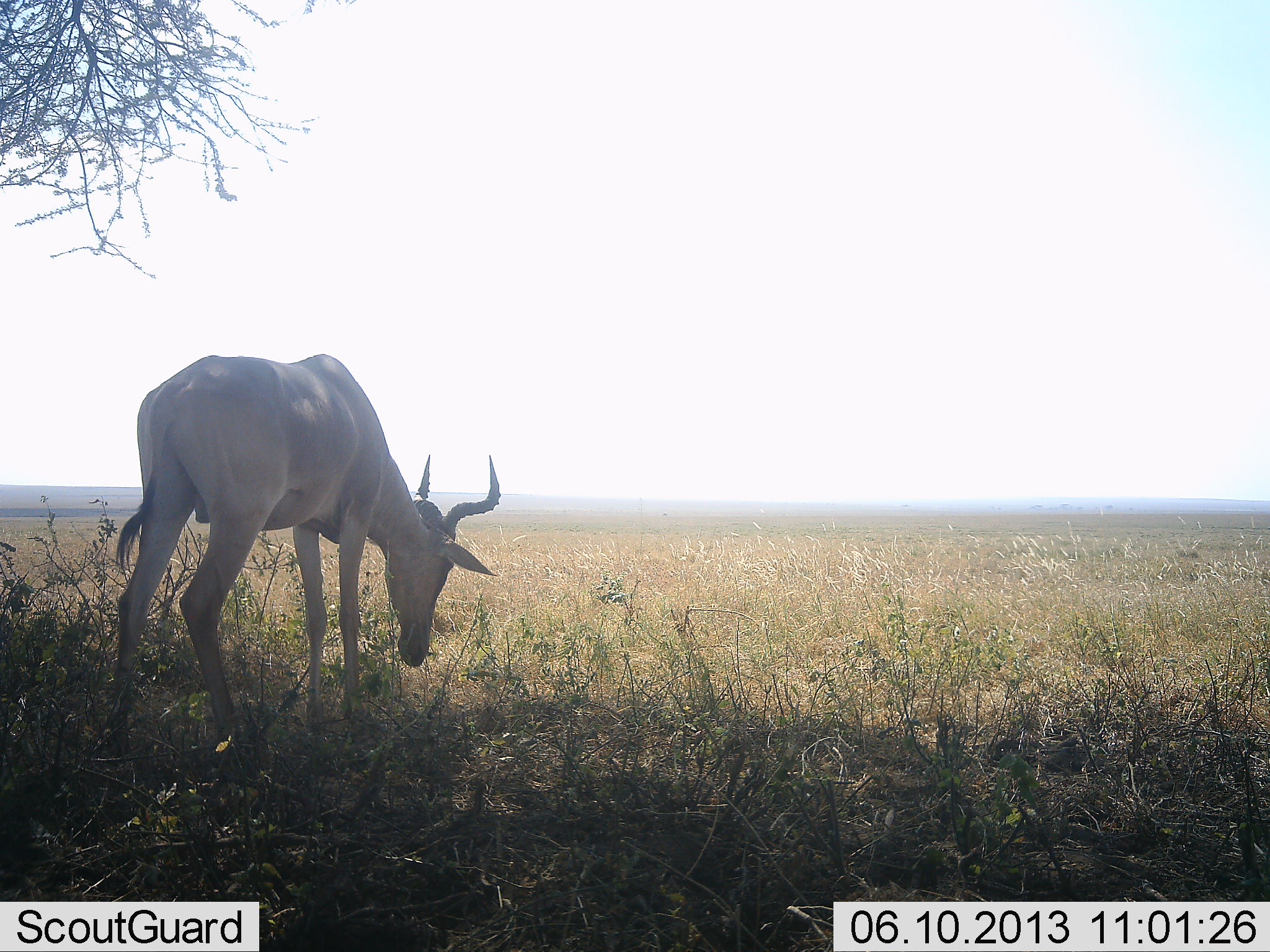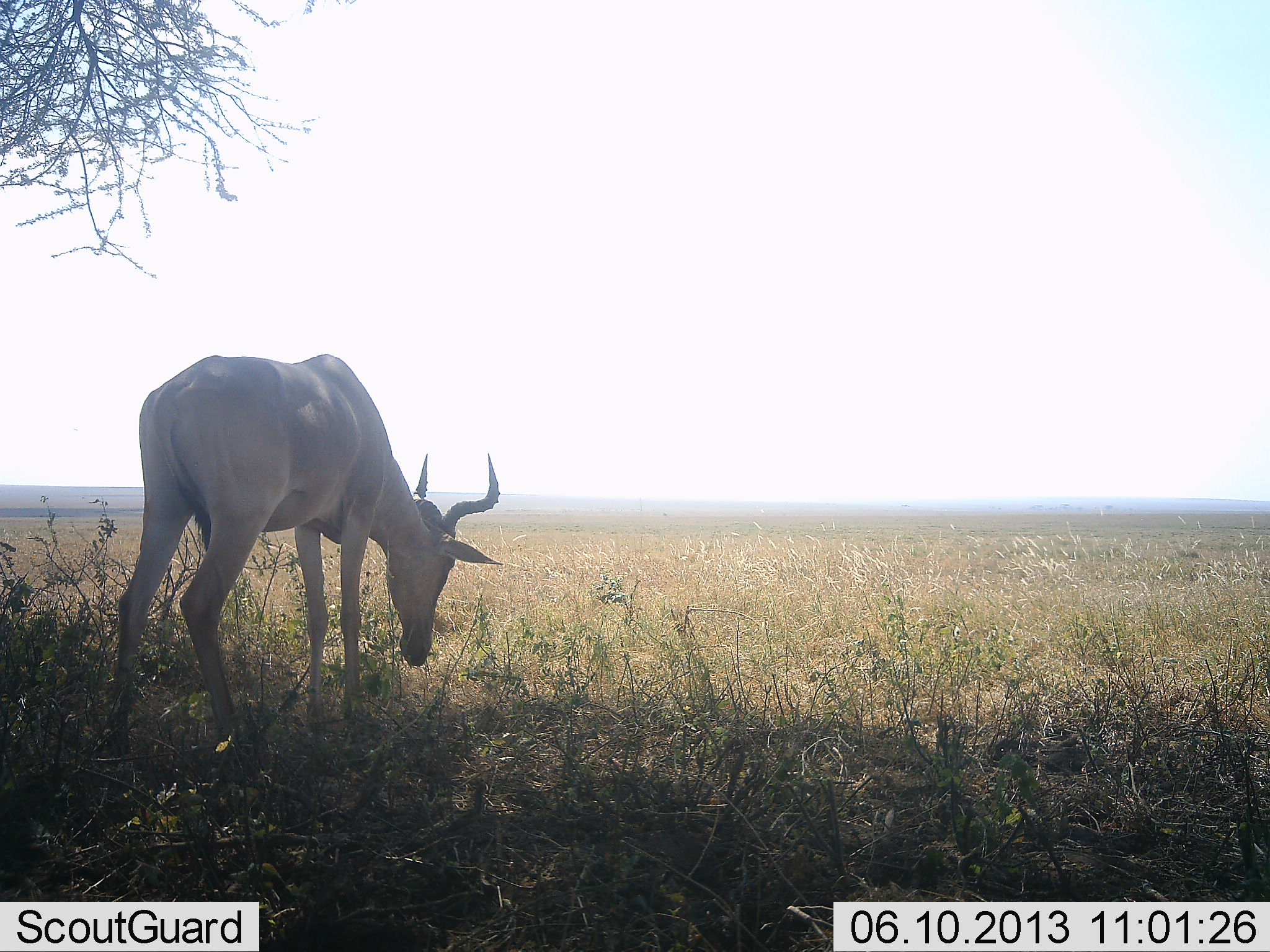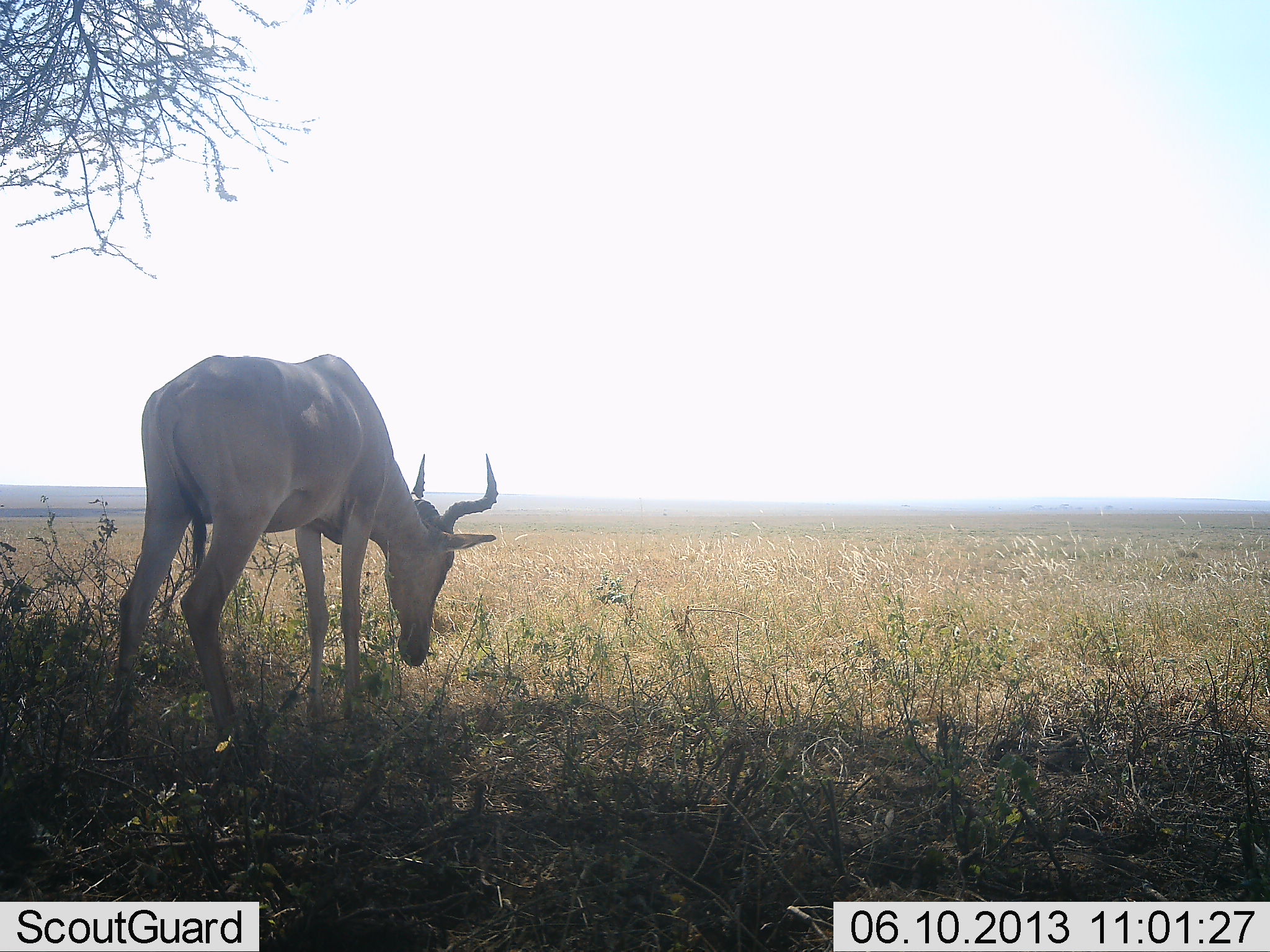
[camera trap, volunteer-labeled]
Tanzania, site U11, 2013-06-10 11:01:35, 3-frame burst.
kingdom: Animalia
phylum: Chordata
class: Mammalia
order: Artiodactyla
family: Bovidae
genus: Alcelaphus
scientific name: Alcelaphus buselaphus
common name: hartebeest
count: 1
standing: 68%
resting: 0%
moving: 0%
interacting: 0%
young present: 0%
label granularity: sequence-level